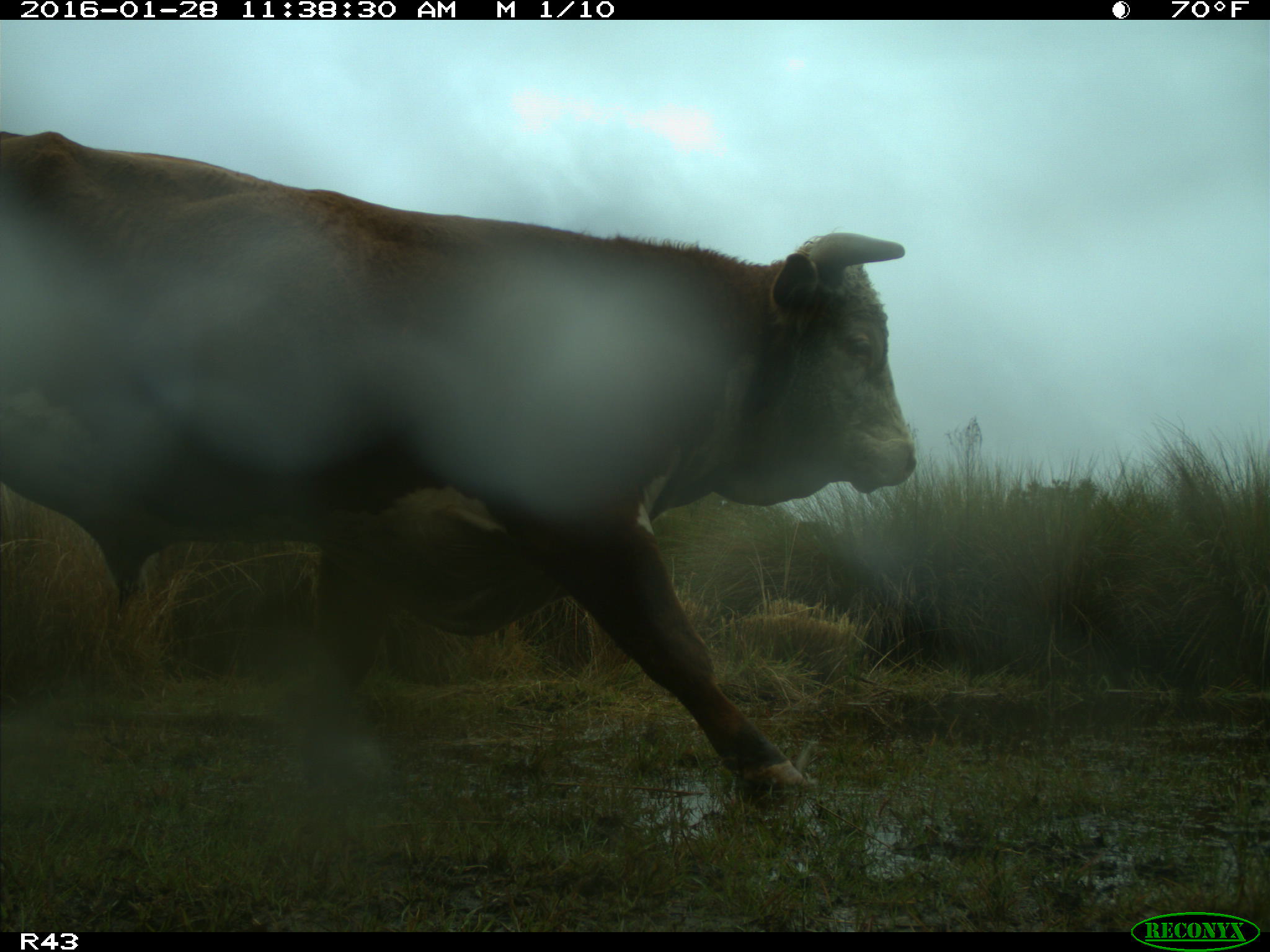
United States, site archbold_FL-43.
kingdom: Animalia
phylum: Chordata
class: Mammalia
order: Artiodactyla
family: Bovidae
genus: Bos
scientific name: Bos taurus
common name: domestic cow